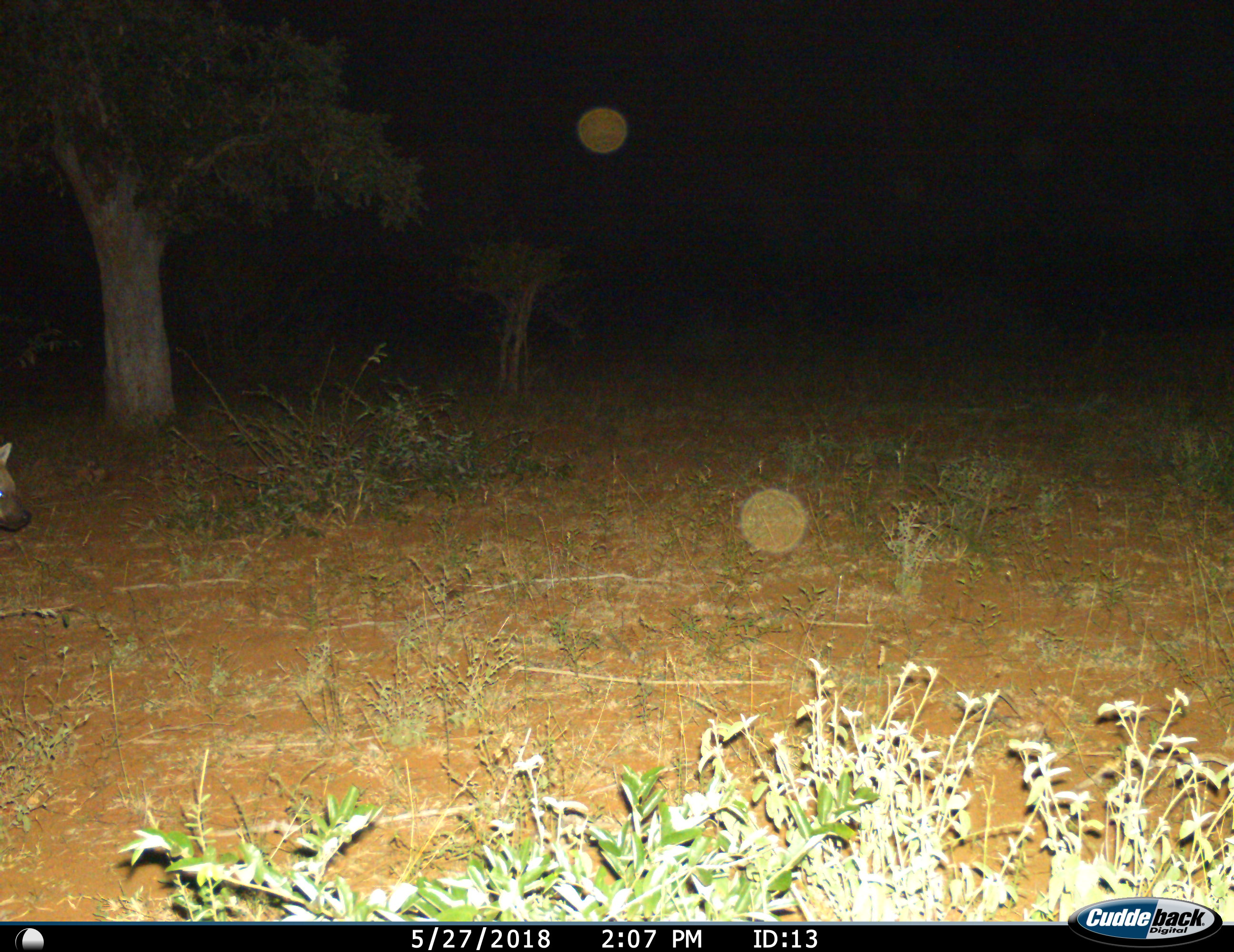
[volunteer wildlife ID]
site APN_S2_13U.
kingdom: Animalia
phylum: Chordata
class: Mammalia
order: Carnivora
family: Hyaenidae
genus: Crocuta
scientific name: Crocuta crocuta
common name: spotted hyena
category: hyenaspotted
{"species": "hyenaspotted (spotted hyena) (Crocuta crocuta)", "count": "1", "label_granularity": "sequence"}